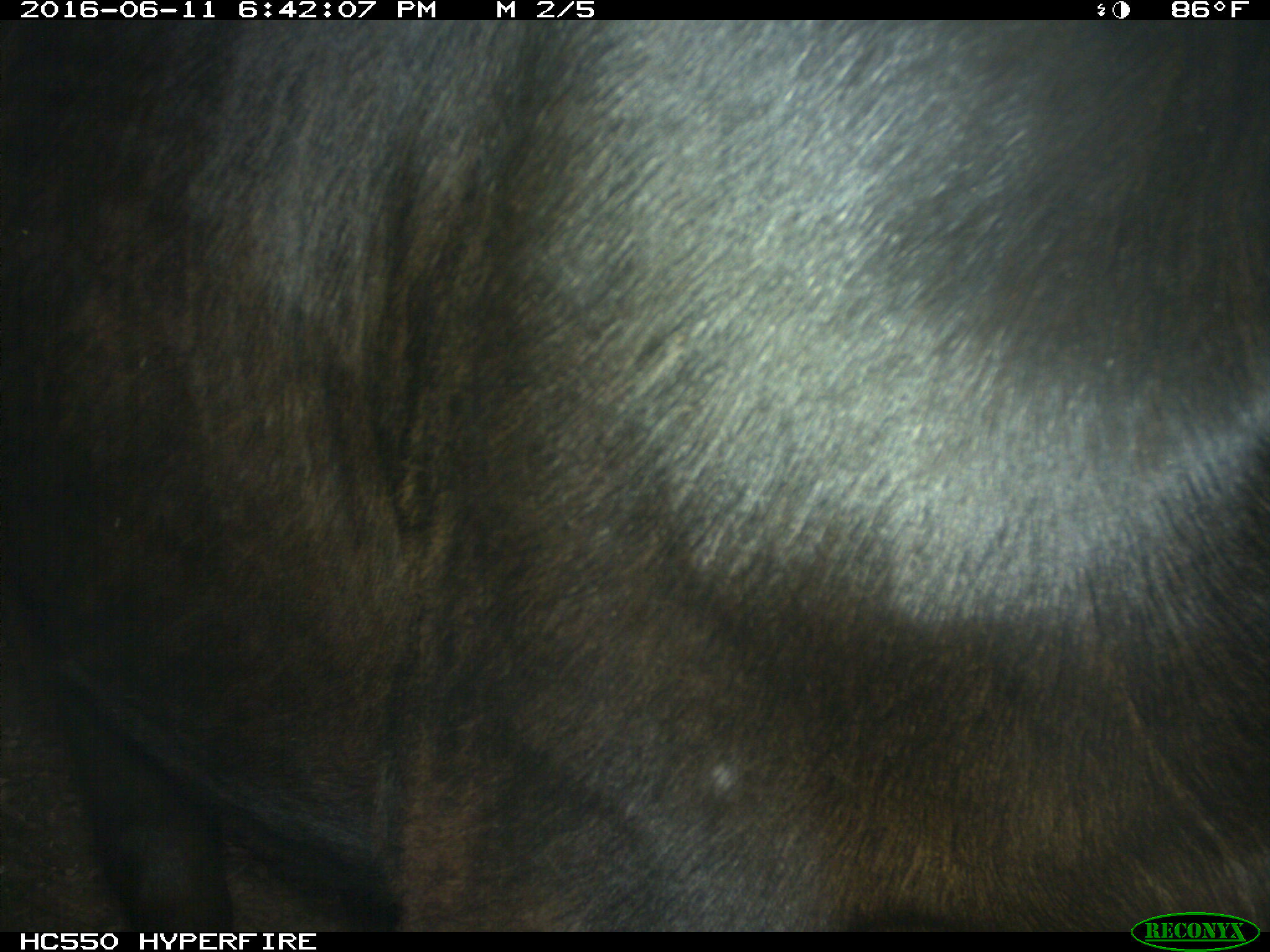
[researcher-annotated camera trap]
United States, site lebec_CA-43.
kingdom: Animalia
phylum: Chordata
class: Mammalia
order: Artiodactyla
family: Bovidae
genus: Bos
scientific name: Bos taurus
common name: domestic cow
Bos taurus (domestic cow).